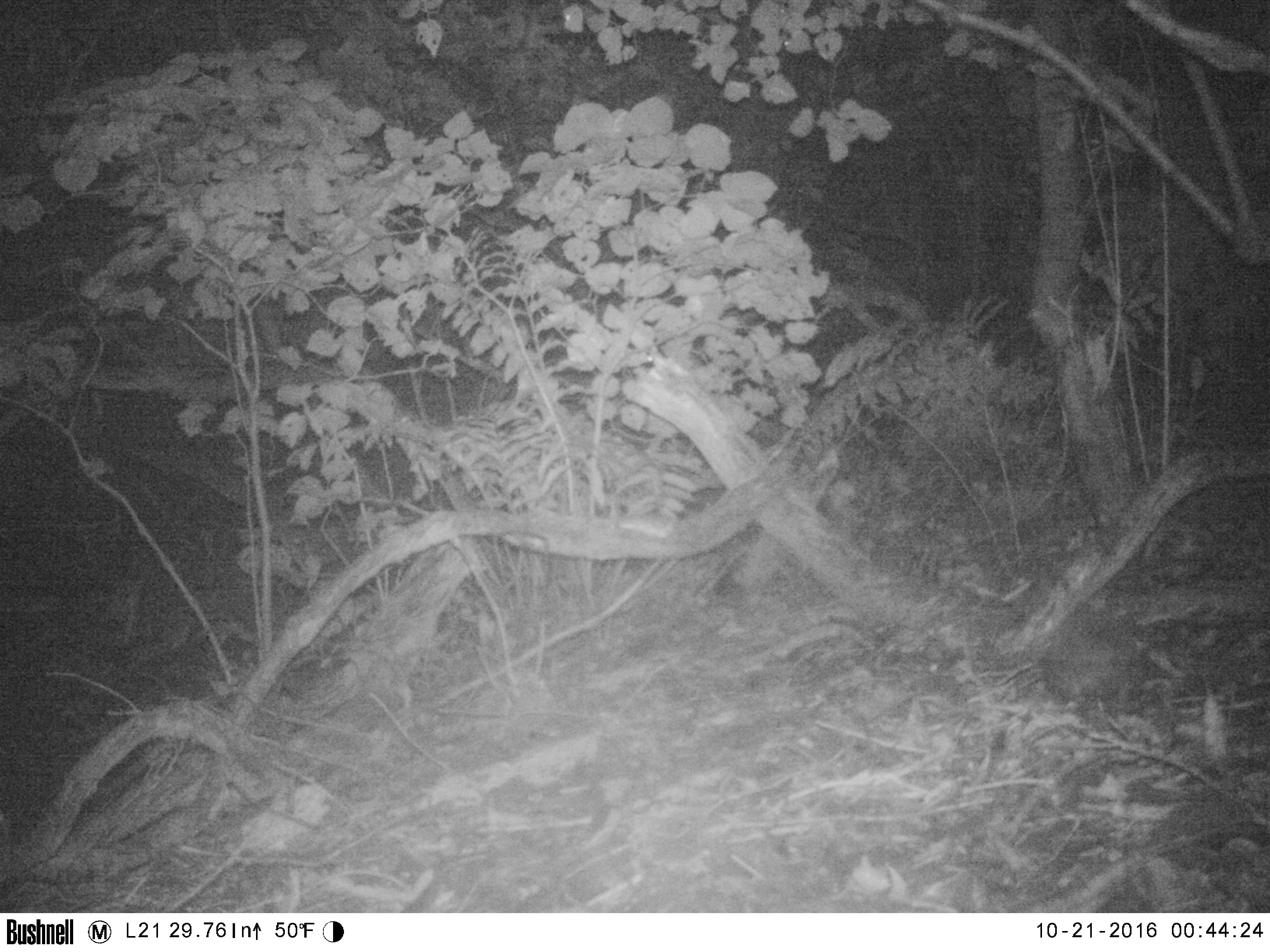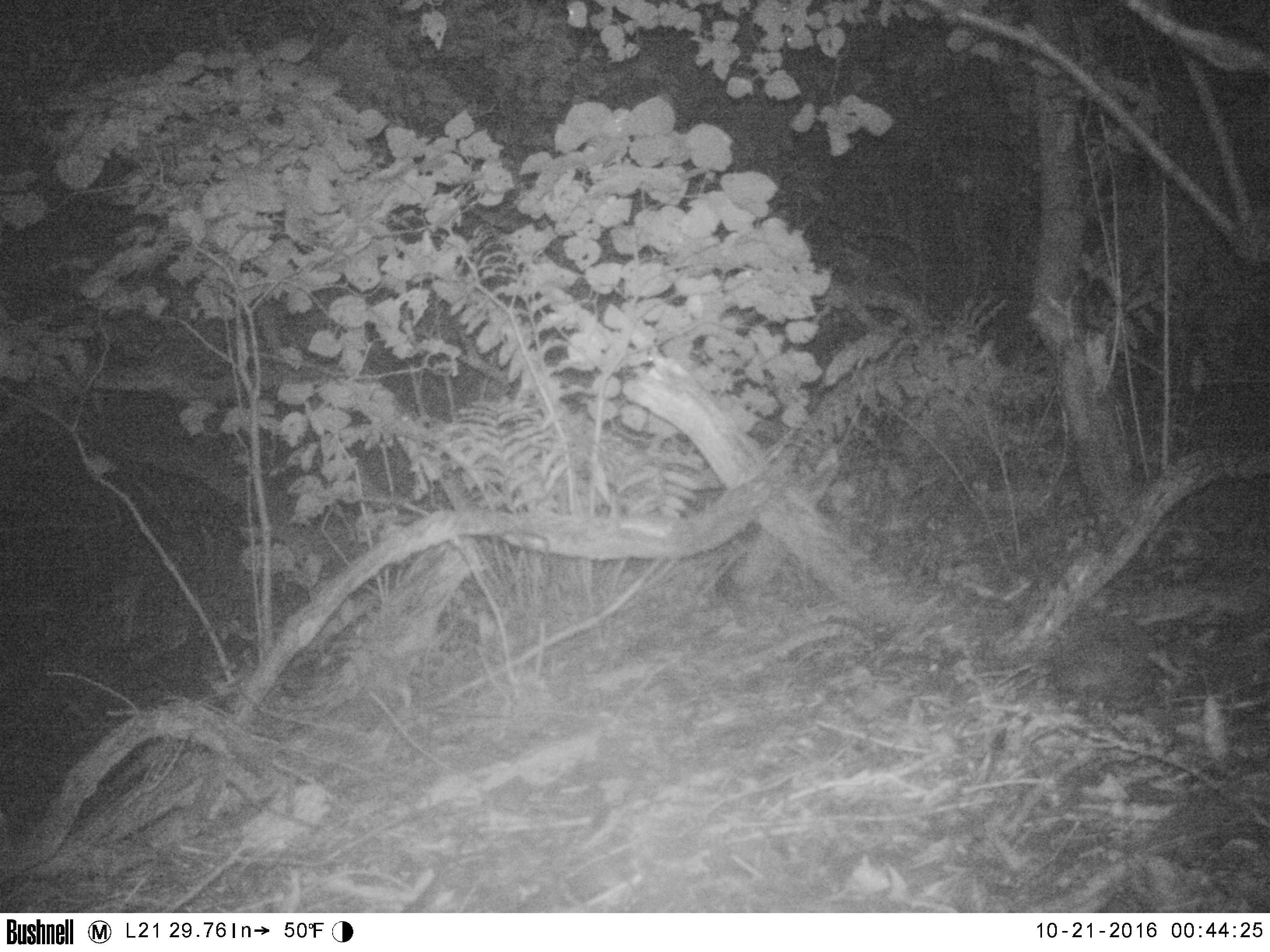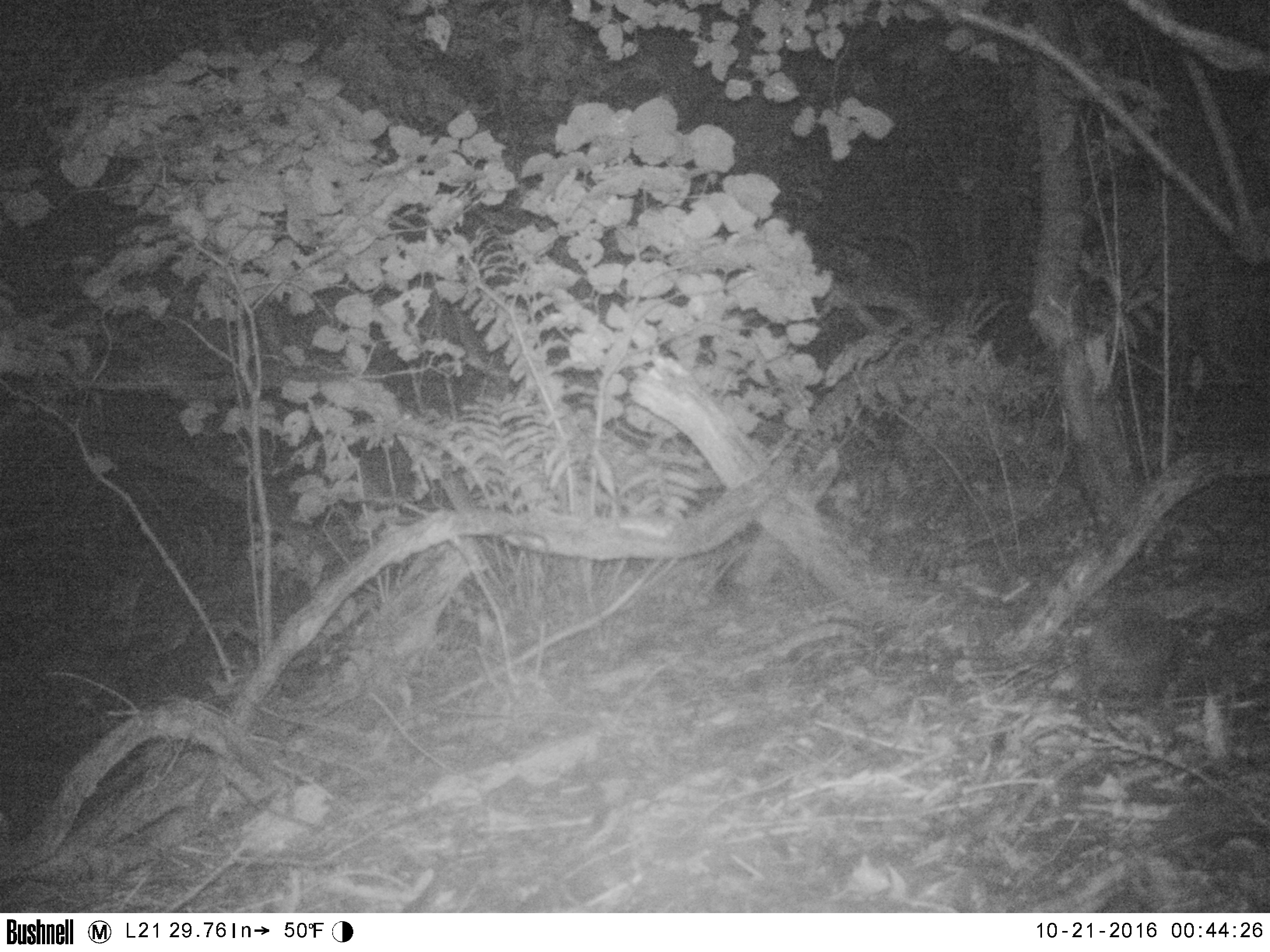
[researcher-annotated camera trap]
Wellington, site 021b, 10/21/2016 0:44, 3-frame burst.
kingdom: Animalia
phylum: Chordata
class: Mammalia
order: Eulipotyphla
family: Erinaceidae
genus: Erinaceus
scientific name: Erinaceus europaeus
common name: hedgehog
Hedgehog (Erinaceus europaeus).